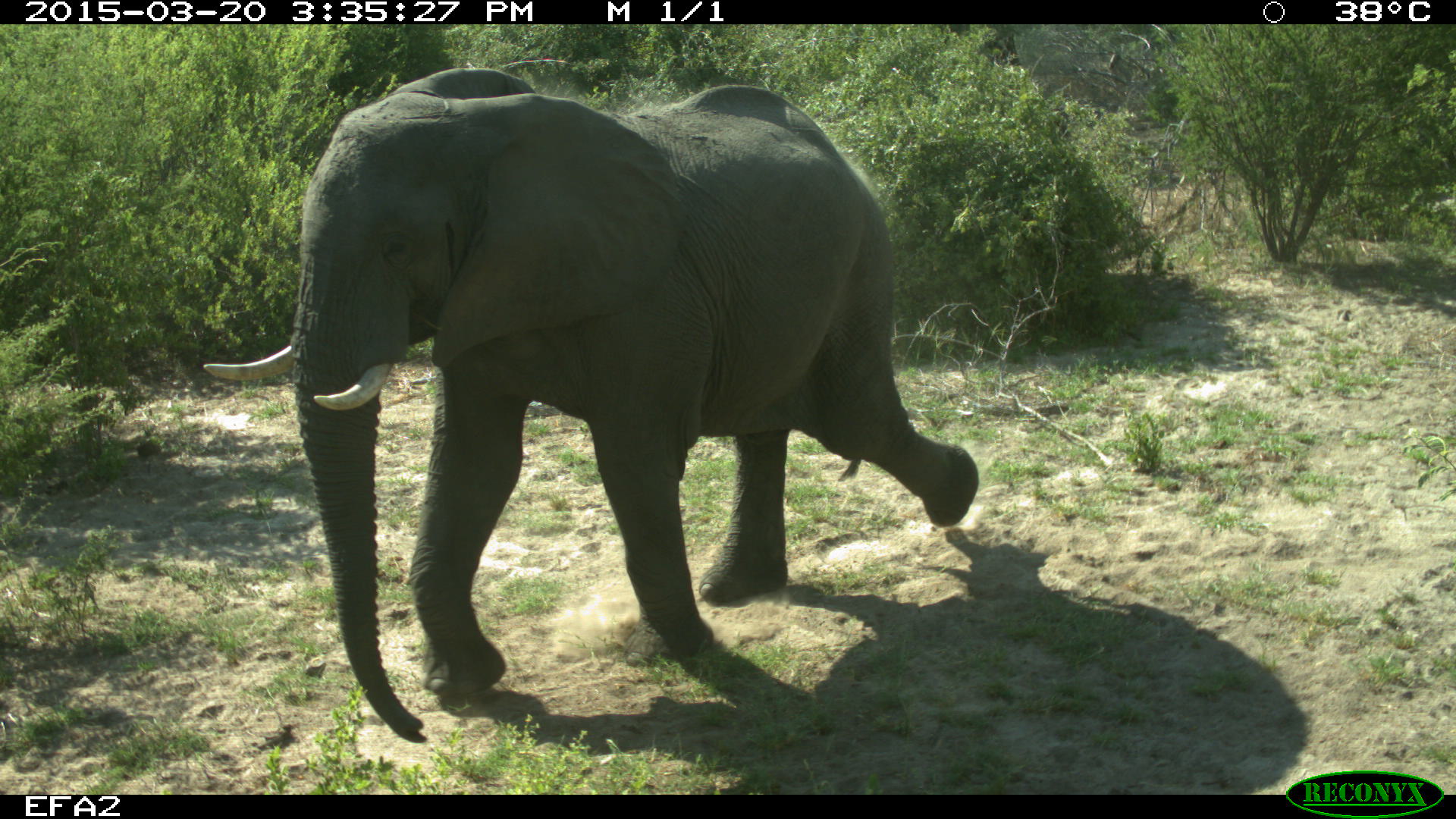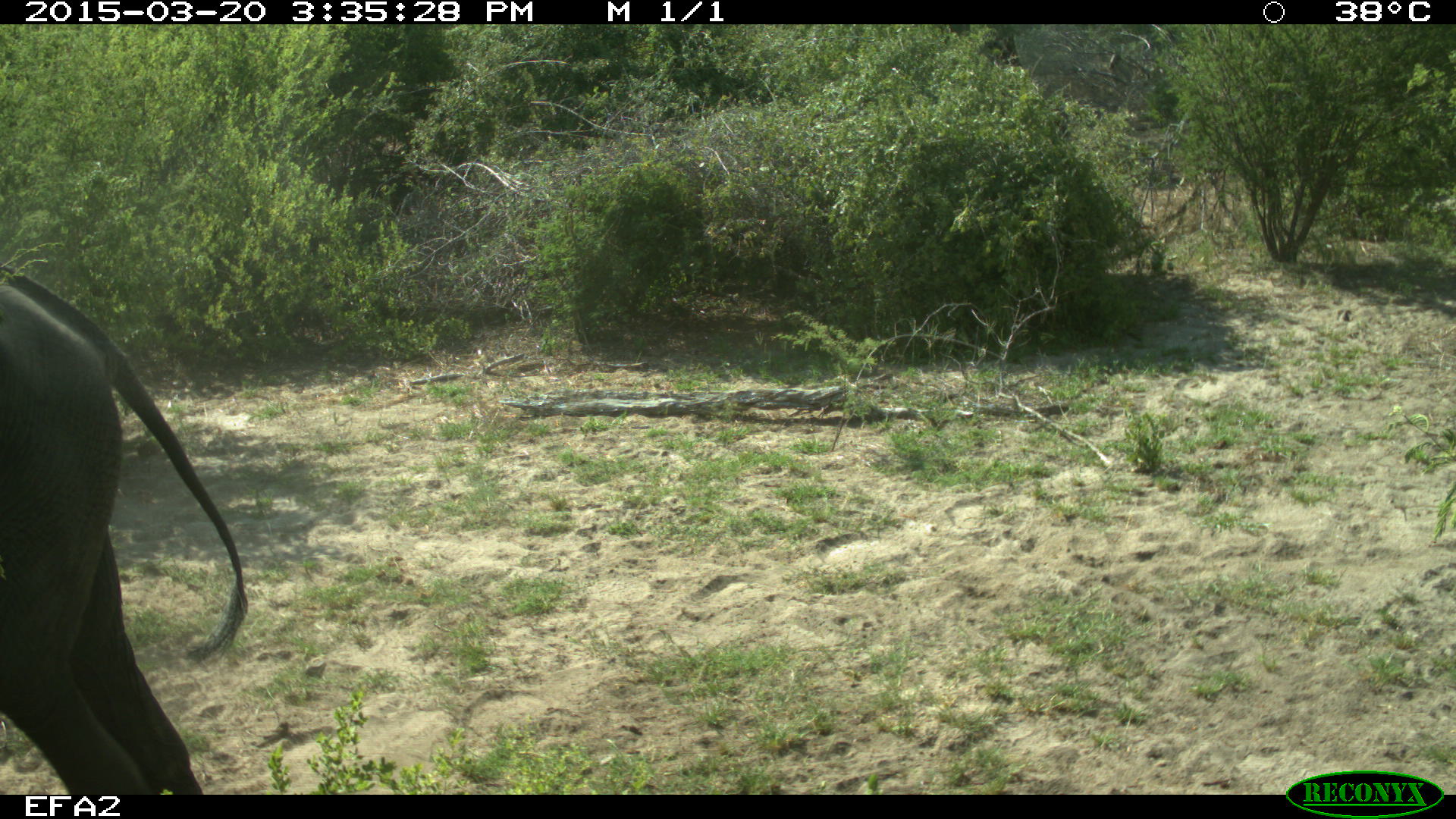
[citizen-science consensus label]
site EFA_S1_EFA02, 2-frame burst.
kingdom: Animalia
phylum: Chordata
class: Mammalia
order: Proboscidea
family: Elephantidae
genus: Loxodonta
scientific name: Loxodonta africana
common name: african bush elephant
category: elephant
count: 1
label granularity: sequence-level